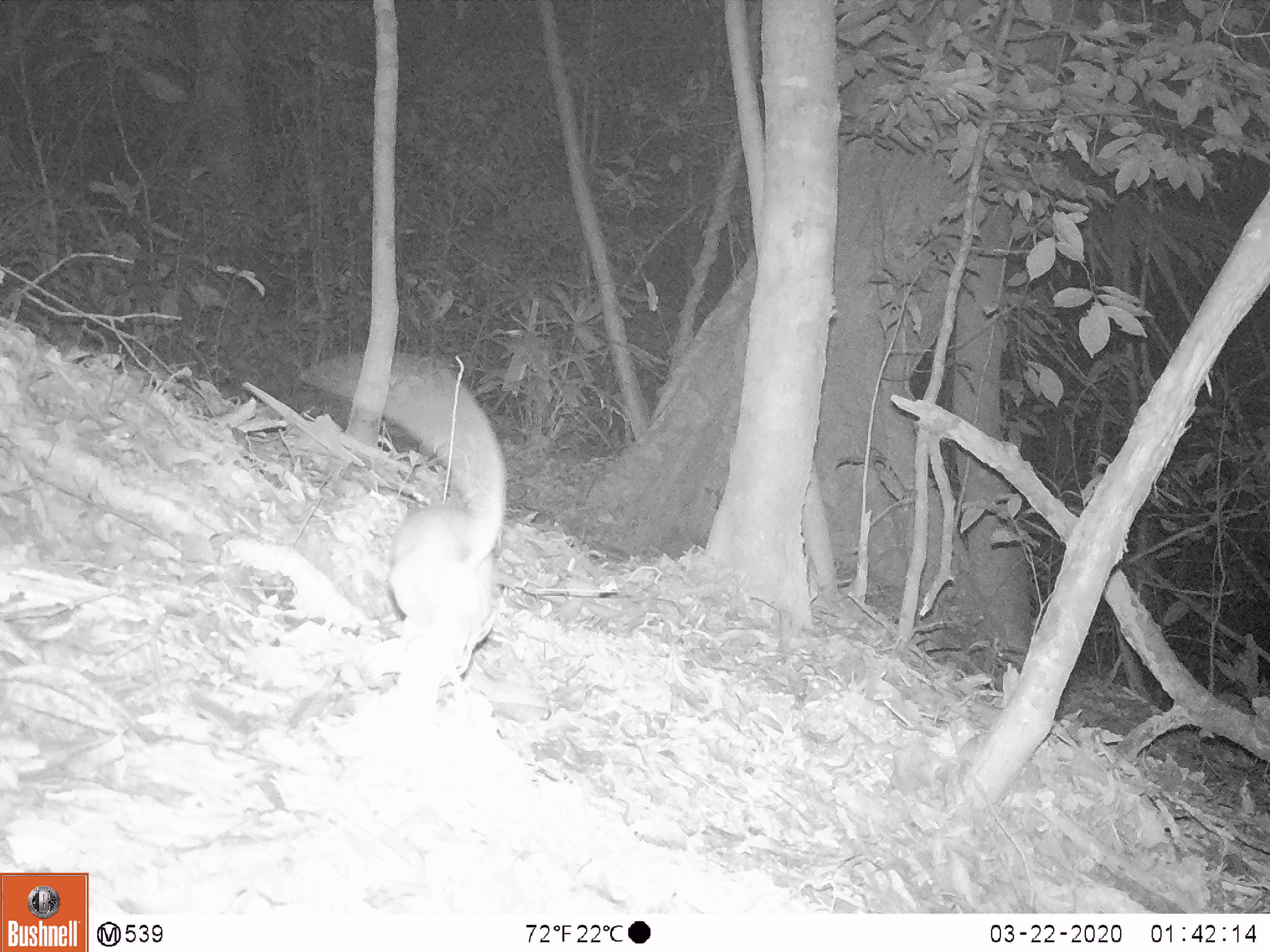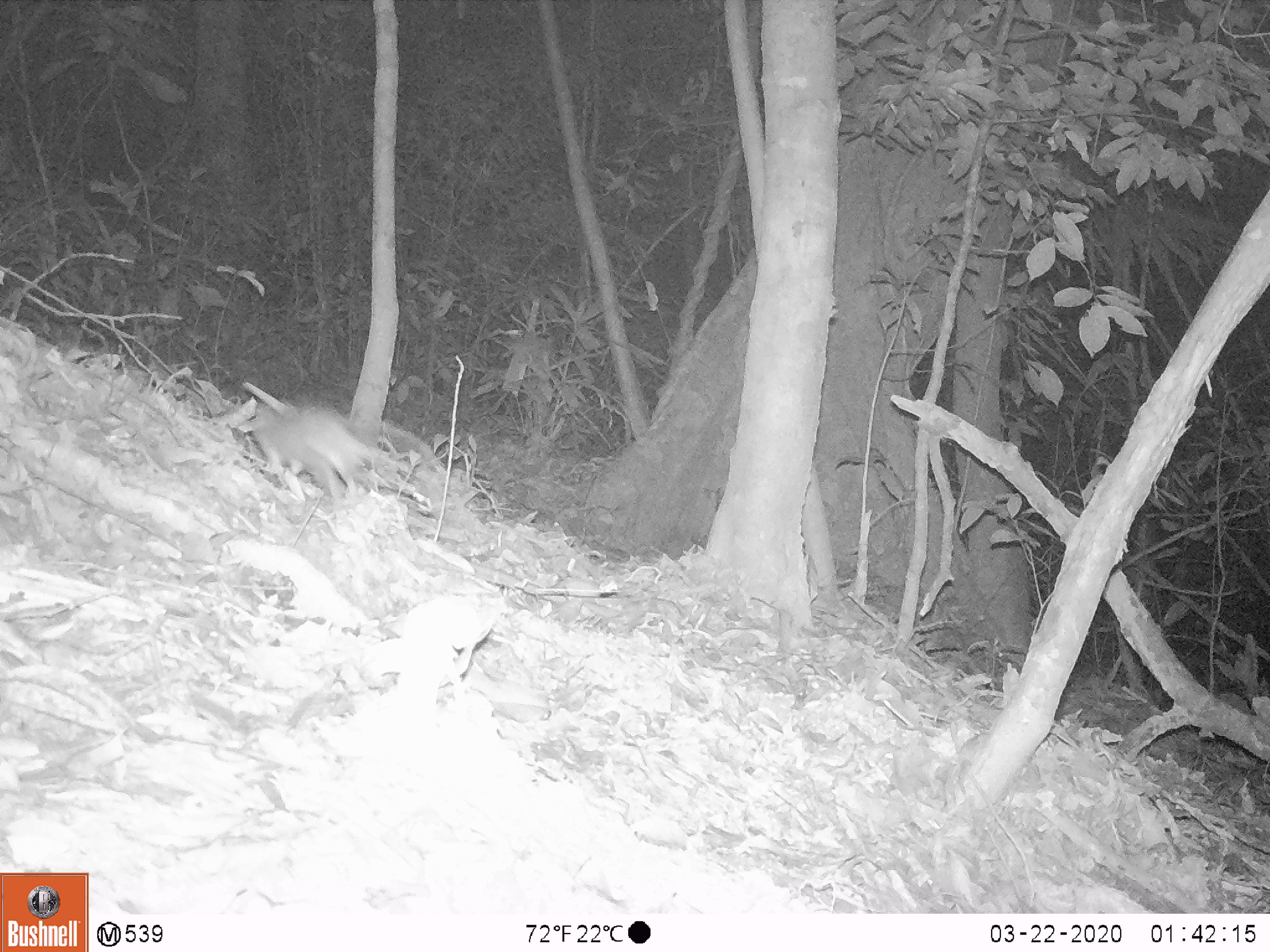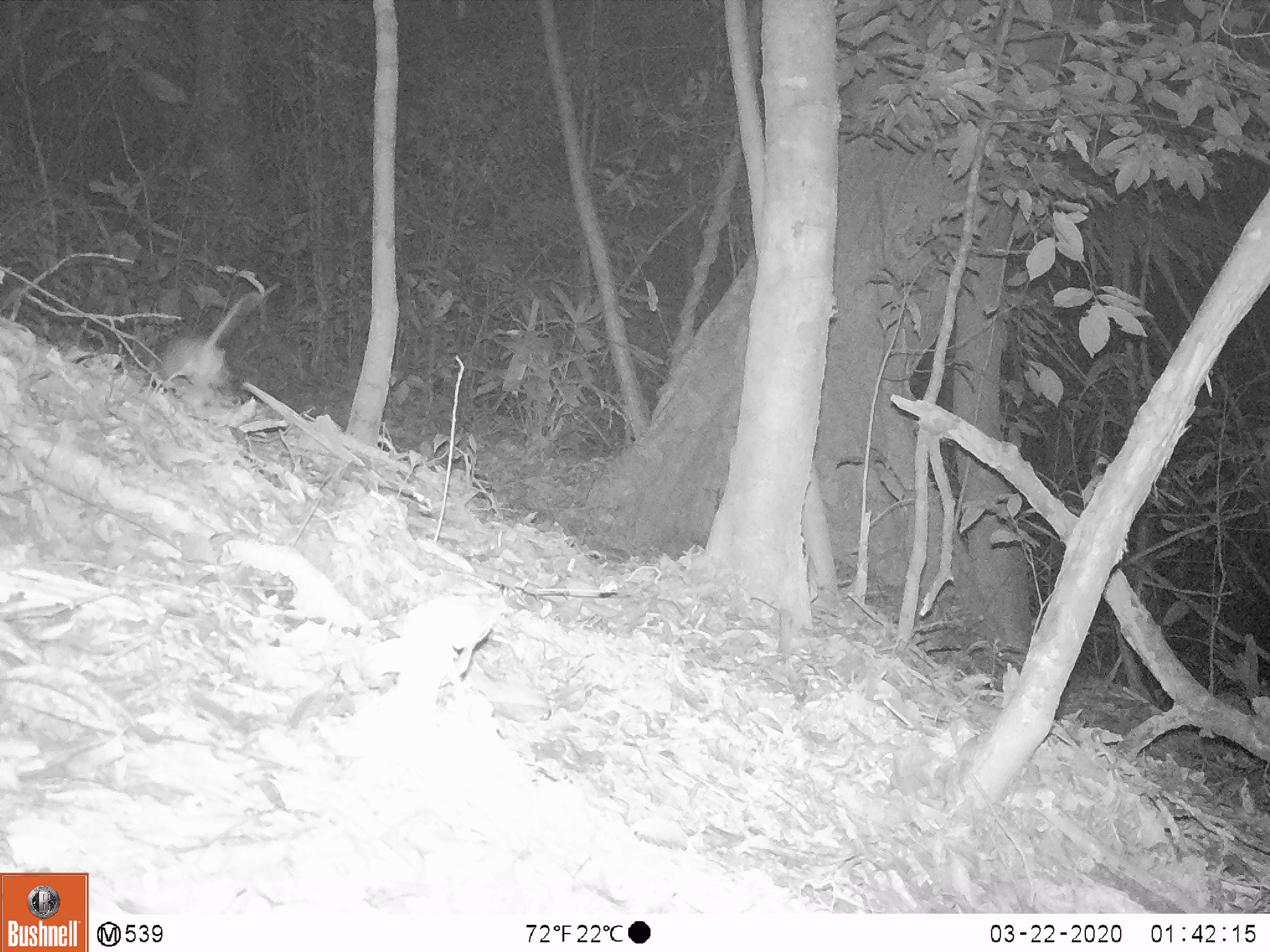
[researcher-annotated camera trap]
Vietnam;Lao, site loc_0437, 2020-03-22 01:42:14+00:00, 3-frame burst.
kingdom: Animalia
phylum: Chordata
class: Mammalia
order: Rodentia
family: Muridae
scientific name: Muridae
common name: old-world mice and rats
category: unidentified murid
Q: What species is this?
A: Unidentified murid (old-world mice and rats) (Muridae).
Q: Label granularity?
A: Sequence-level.